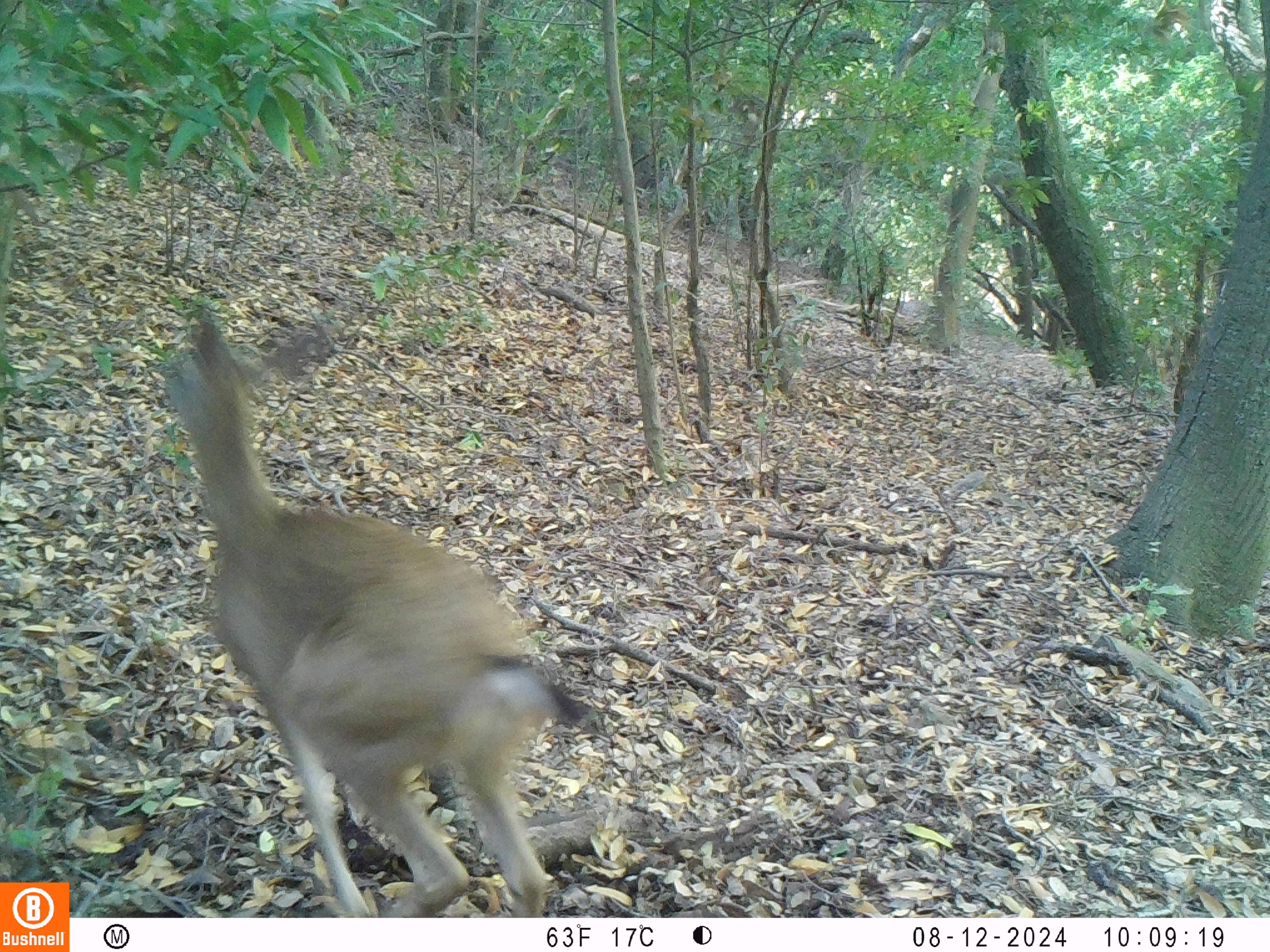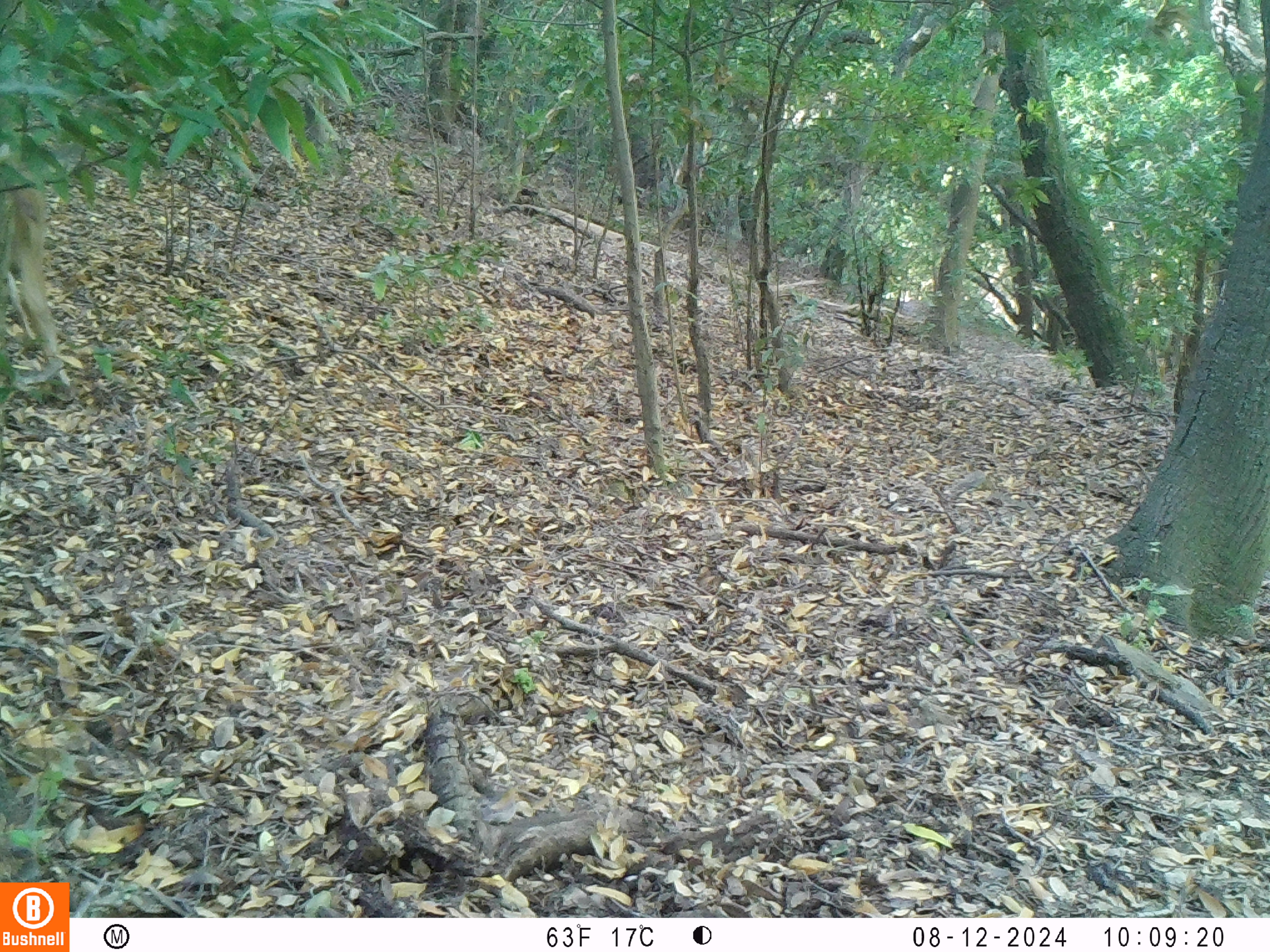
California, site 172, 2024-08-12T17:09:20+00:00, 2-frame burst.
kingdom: Animalia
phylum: Chordata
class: Mammalia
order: Artiodactyla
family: Cervidae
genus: Odocoileus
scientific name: Odocoileus hemionus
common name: mule deer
Mule deer (Odocoileus hemionus).